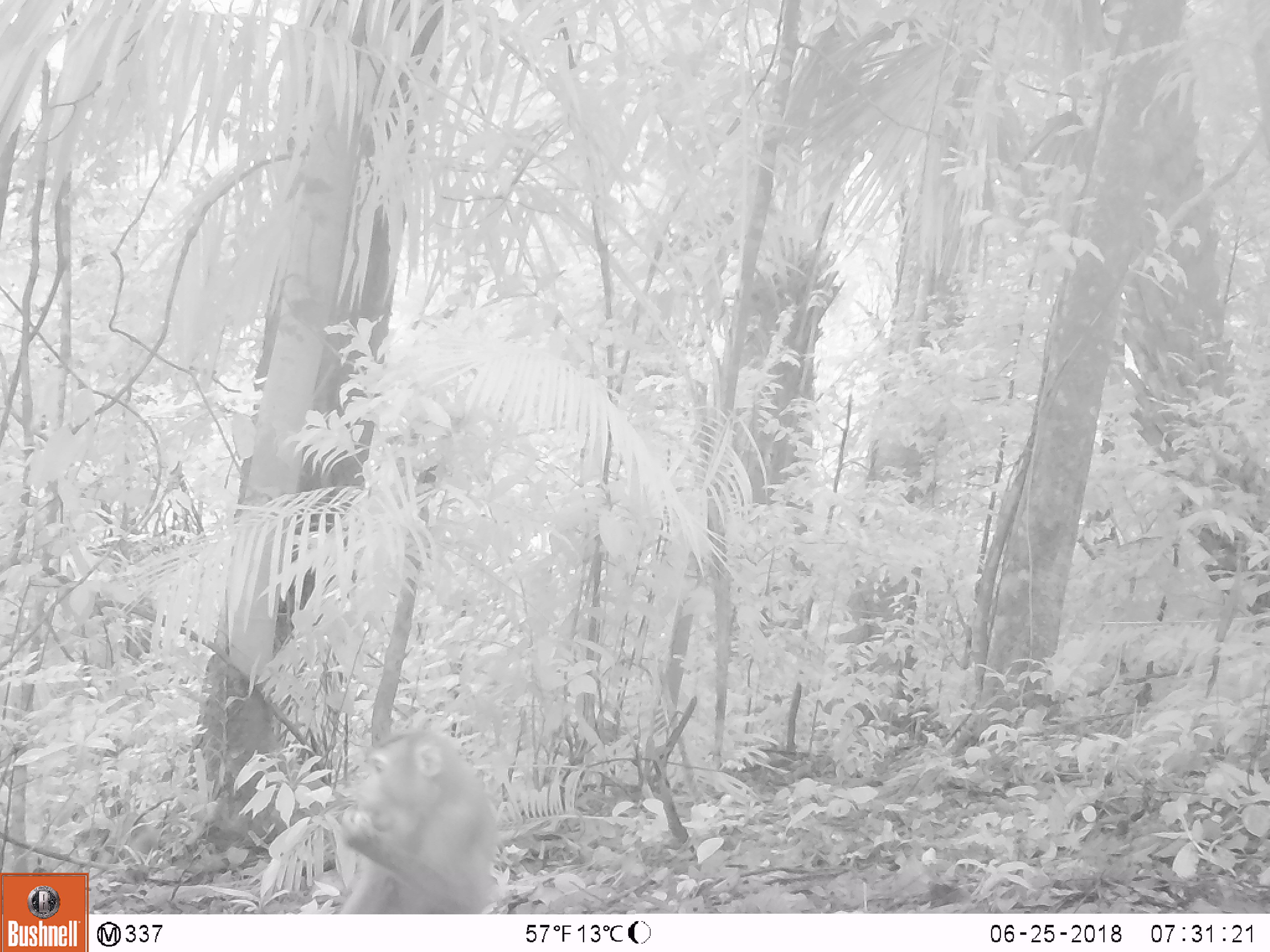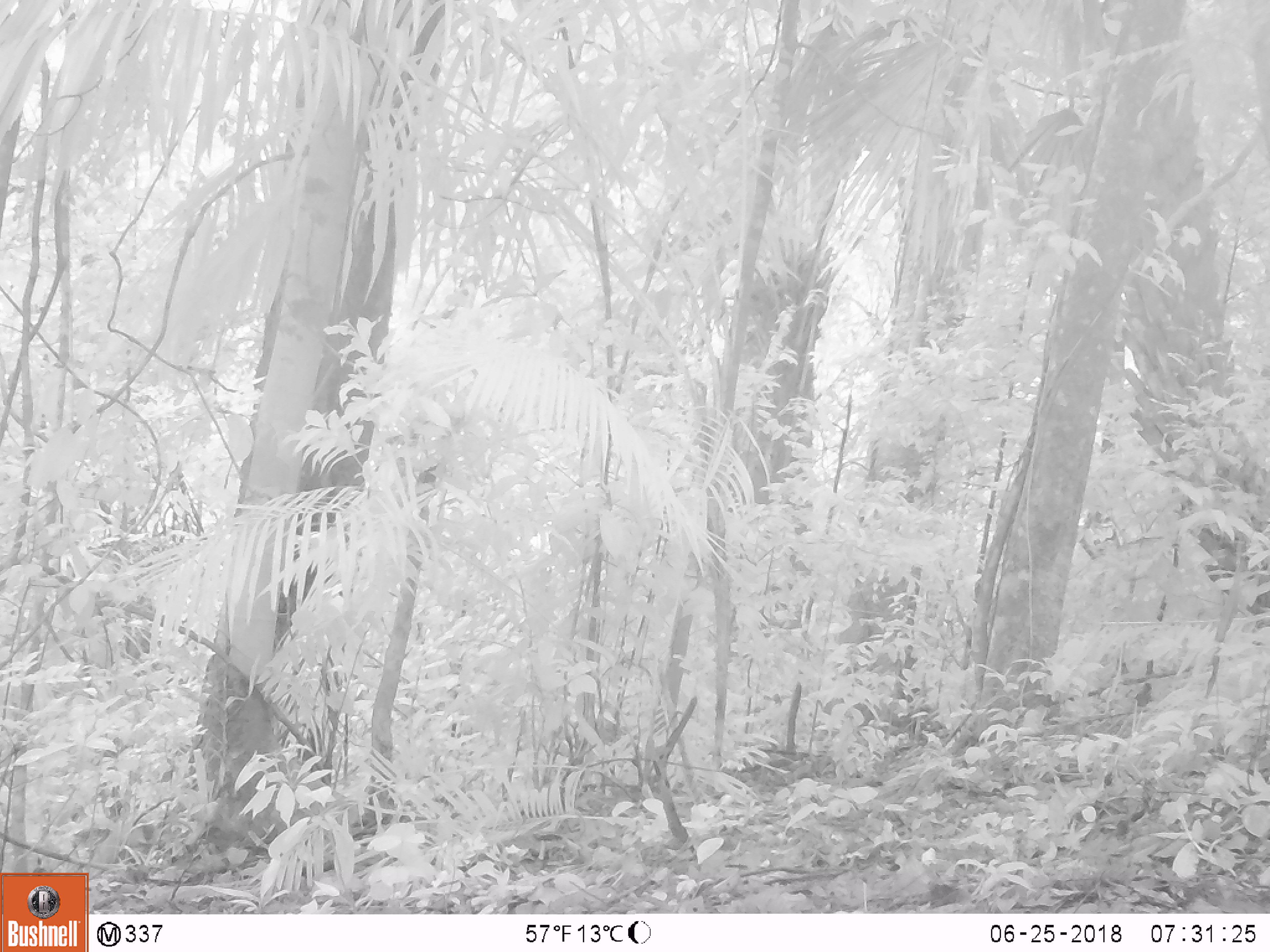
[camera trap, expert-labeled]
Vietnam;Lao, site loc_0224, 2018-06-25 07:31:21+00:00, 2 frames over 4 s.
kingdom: Animalia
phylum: Chordata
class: Mammalia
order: Primates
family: Cercopithecidae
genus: Macaca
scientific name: Macaca nemestrina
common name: pig-tailed macaque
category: pig tailed macaque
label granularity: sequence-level